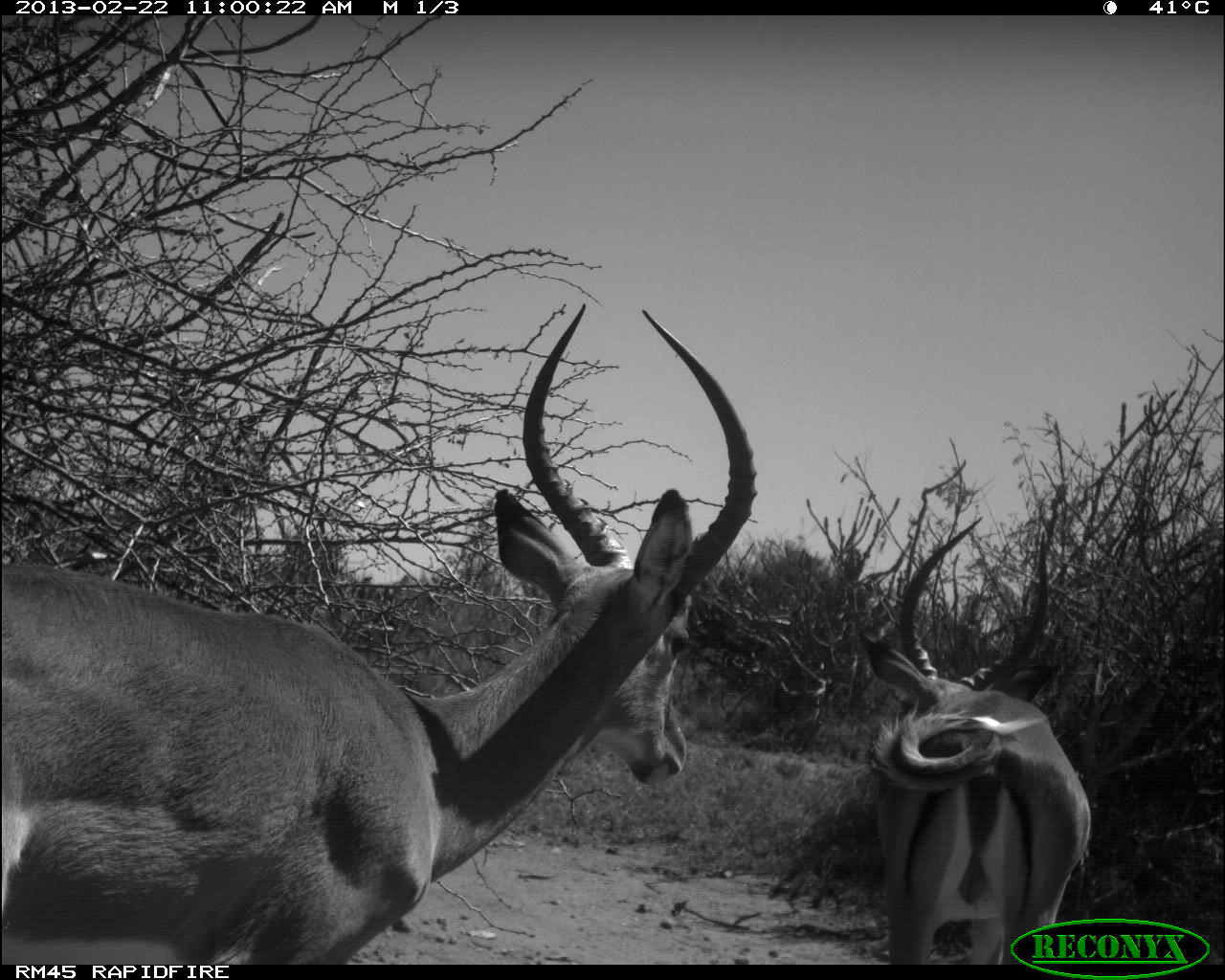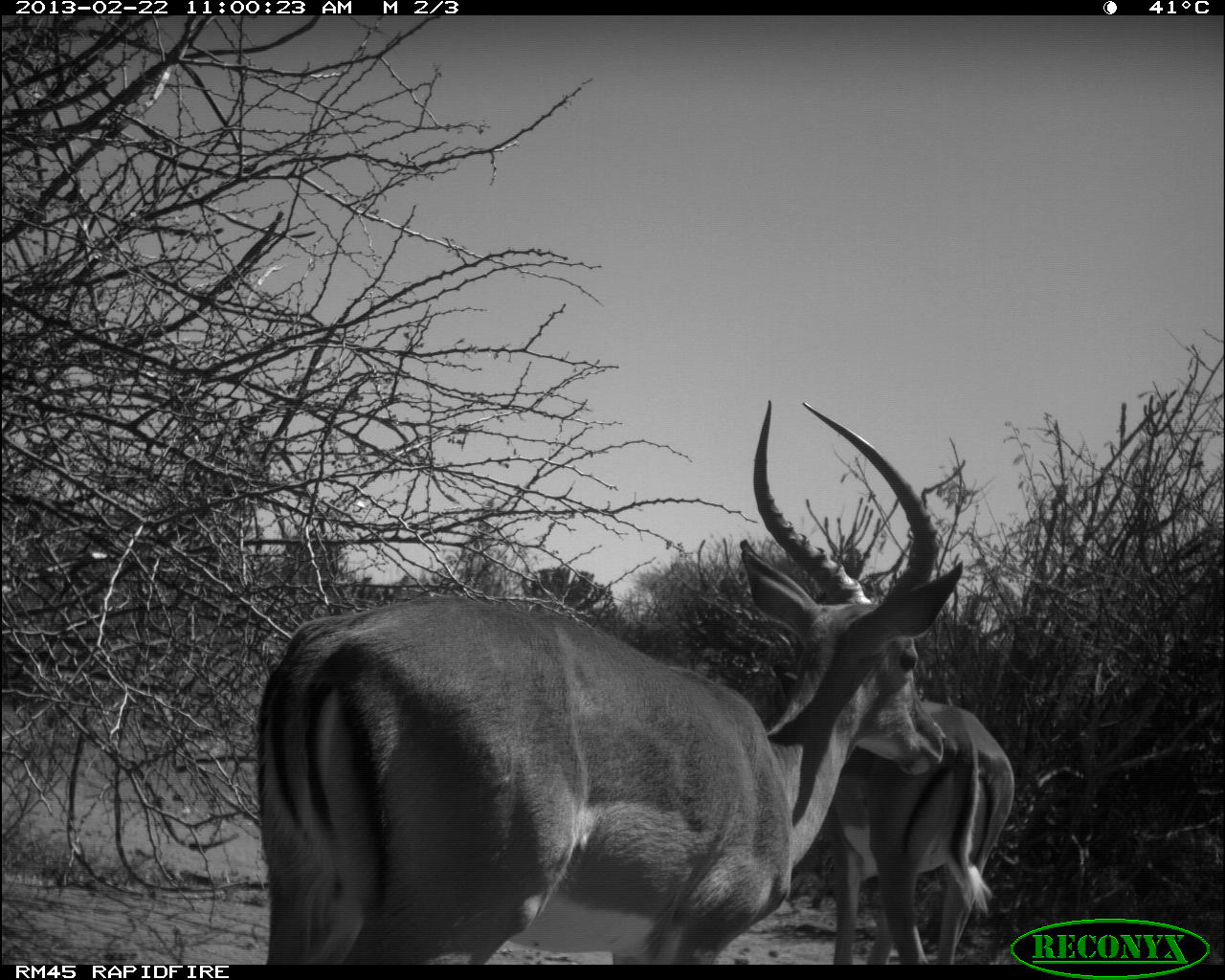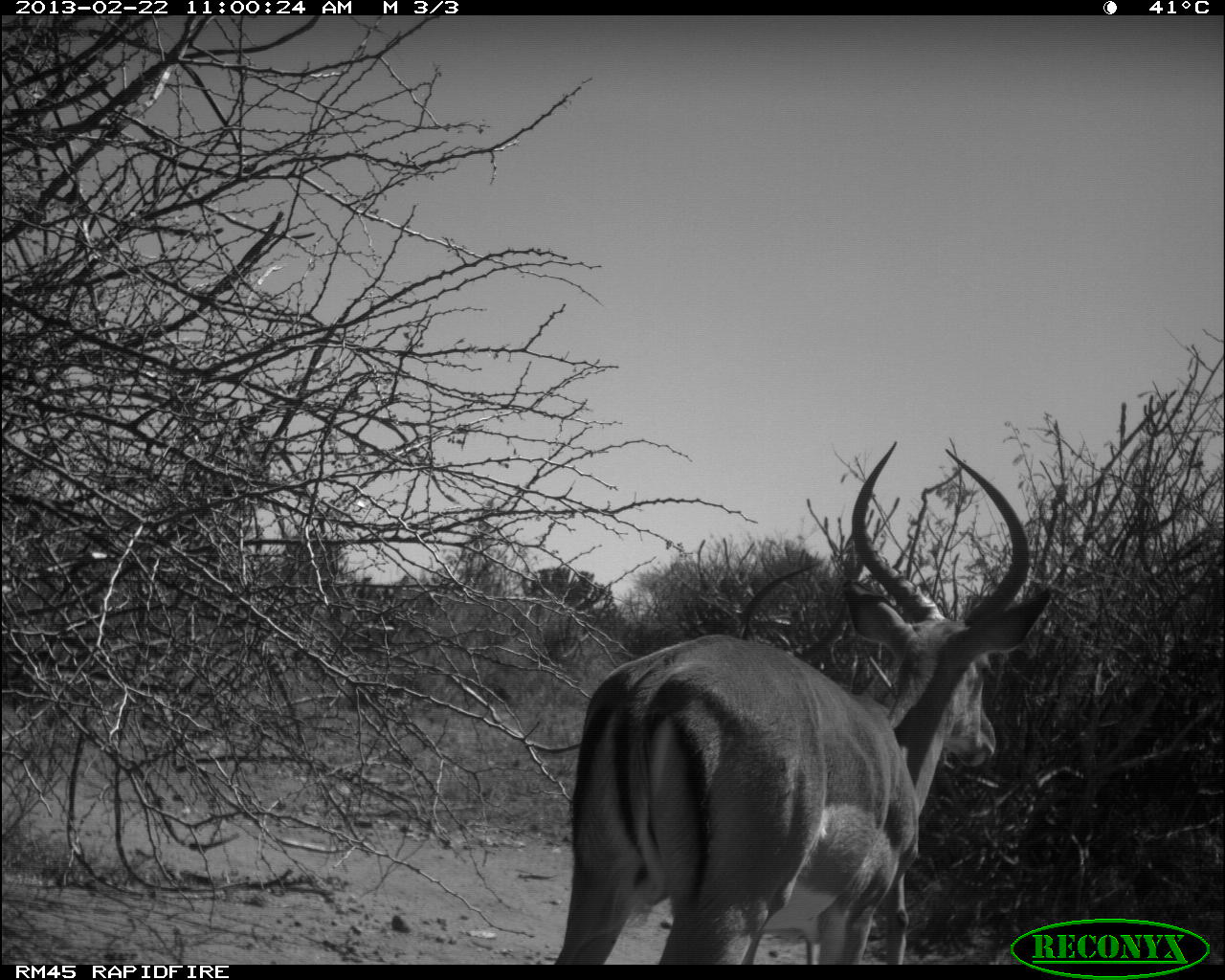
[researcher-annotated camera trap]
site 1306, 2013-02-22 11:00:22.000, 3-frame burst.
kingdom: Animalia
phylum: Chordata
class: Mammalia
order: Artiodactyla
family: Bovidae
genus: Aepyceros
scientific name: Aepyceros melampus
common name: impala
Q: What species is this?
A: Aepyceros melampus (impala).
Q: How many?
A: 2.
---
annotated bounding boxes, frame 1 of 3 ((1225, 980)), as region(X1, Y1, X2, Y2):
aepyceros melampus: region(0, 306, 746, 959); region(860, 518, 1093, 965)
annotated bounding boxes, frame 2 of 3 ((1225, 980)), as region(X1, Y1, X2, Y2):
aepyceros melampus: region(247, 394, 960, 960); region(768, 653, 1017, 964)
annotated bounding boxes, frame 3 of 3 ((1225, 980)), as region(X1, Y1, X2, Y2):
aepyceros melampus: region(556, 433, 1046, 966); region(733, 560, 913, 968)